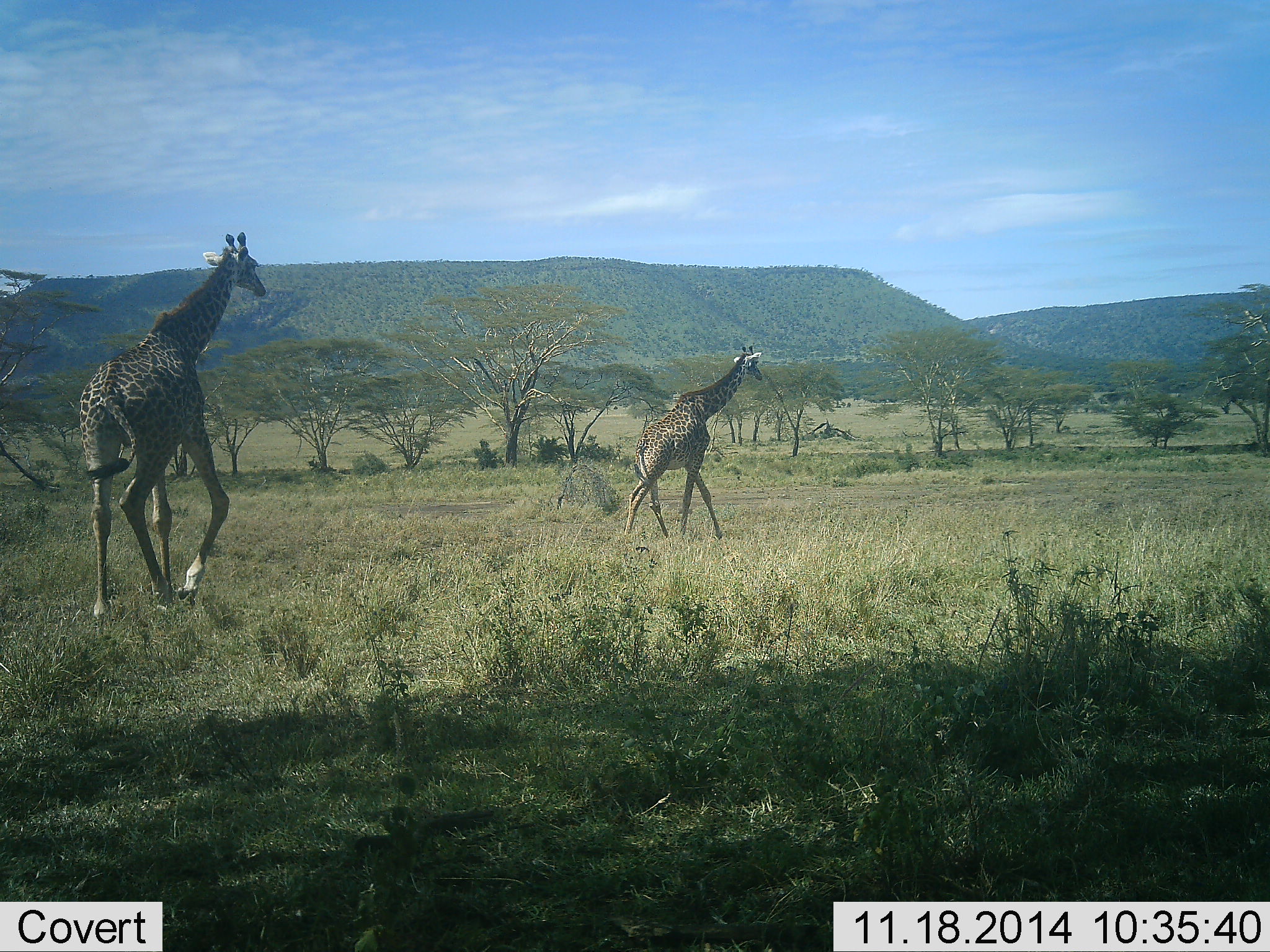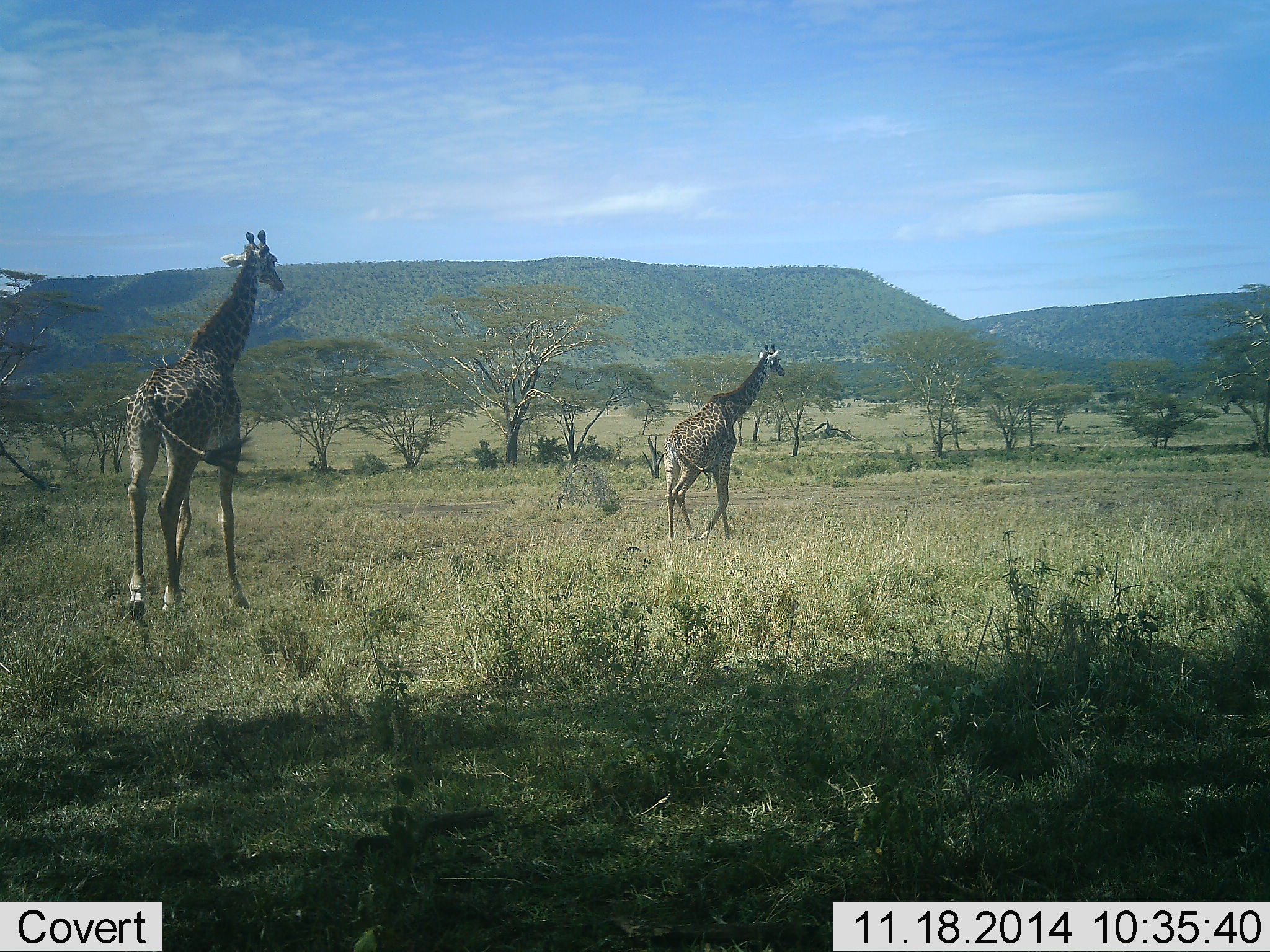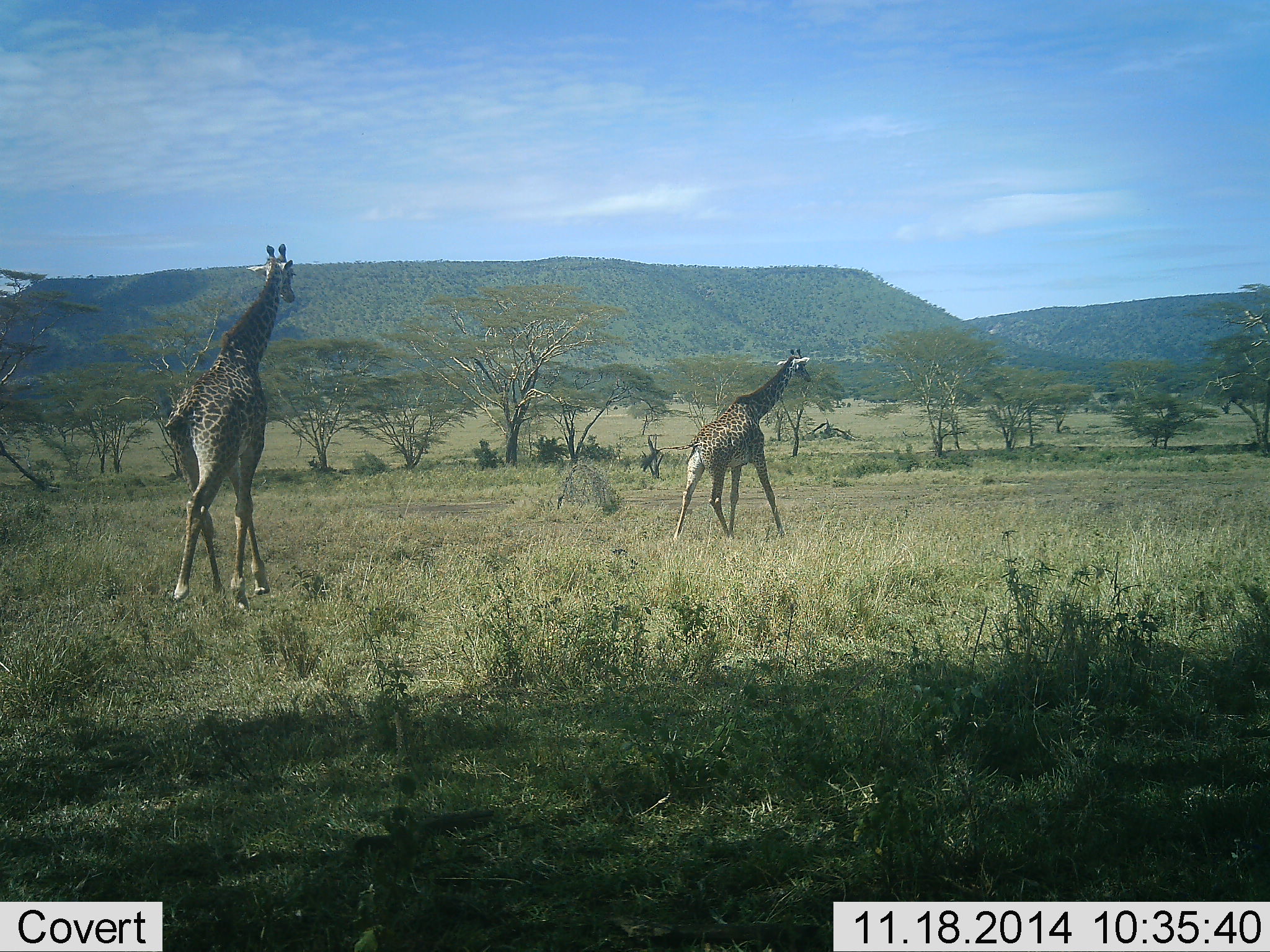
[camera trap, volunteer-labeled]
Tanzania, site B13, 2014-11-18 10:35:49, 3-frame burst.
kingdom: Animalia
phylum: Chordata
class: Mammalia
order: Artiodactyla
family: Giraffidae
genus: Giraffa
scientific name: Giraffa camelopardalis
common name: giraffe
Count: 2.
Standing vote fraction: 0%.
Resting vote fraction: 0%.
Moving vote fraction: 100%.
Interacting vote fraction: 0%.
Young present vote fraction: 0%.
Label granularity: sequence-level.